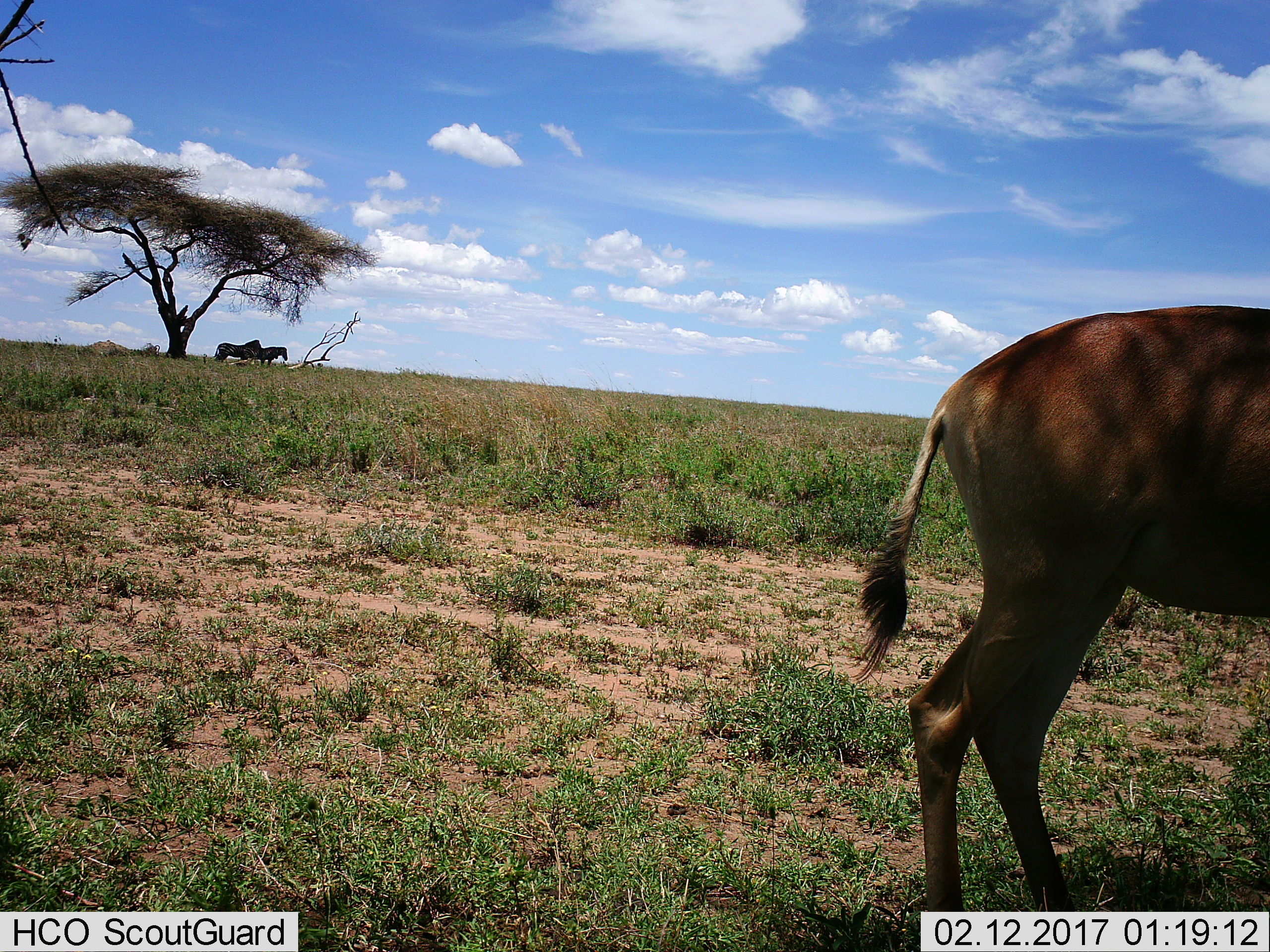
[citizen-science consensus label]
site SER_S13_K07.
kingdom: Animalia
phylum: Chordata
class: Mammalia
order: Artiodactyla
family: Bovidae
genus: Alcelaphus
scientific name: Alcelaphus buselaphus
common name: hartebeest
Hartebeest (Alcelaphus buselaphus), count 1. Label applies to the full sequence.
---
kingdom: Animalia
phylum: Chordata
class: Mammalia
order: Perissodactyla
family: Equidae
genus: Equus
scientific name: Equus quagga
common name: plains zebra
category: zebraplains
Zebraplains (plains zebra) (Equus quagga), count 2. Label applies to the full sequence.